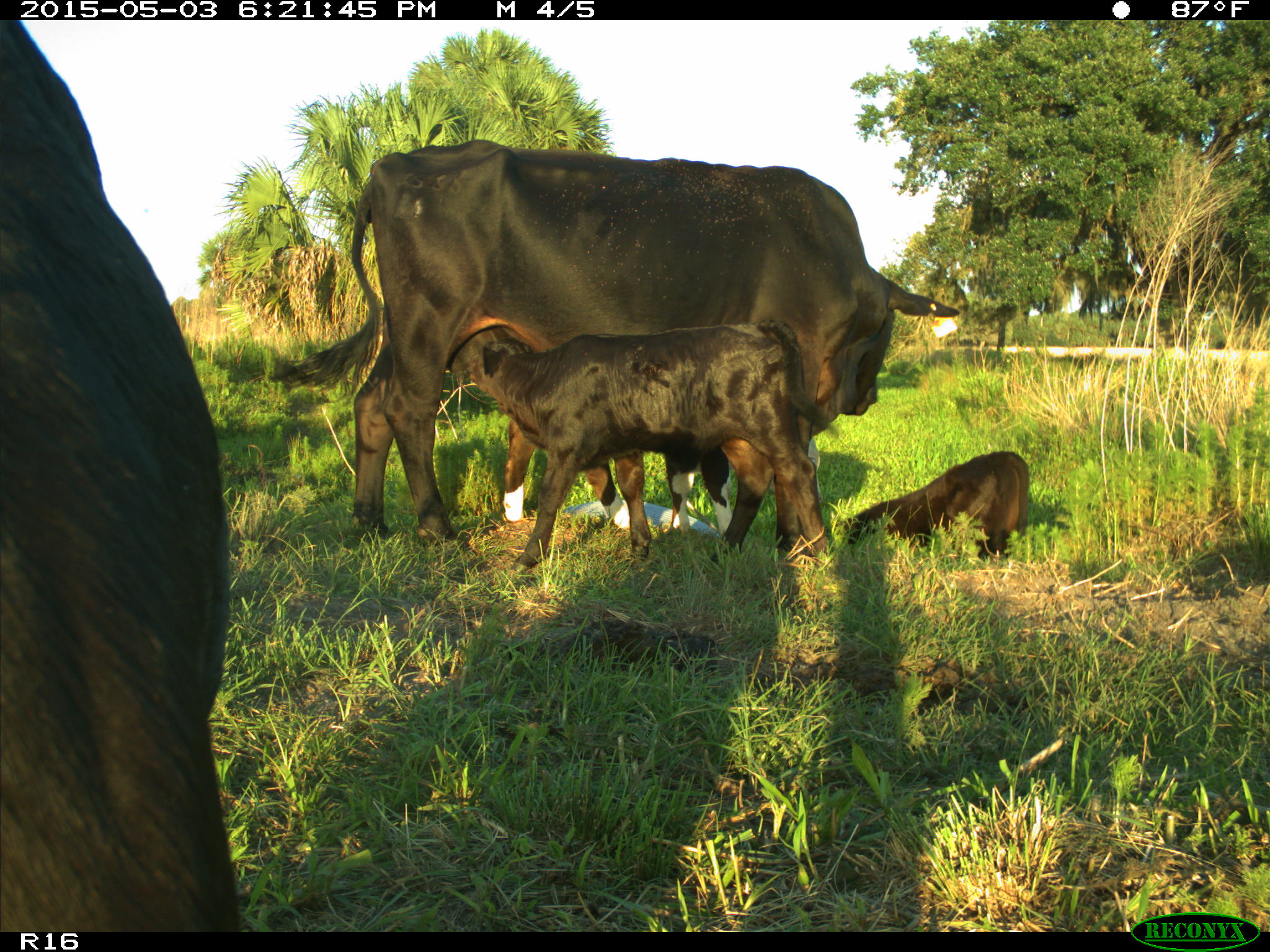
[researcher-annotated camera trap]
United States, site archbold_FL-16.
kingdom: Animalia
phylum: Chordata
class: Mammalia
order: Artiodactyla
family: Bovidae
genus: Bos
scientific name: Bos taurus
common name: domestic cow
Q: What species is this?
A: Bos taurus (domestic cow).